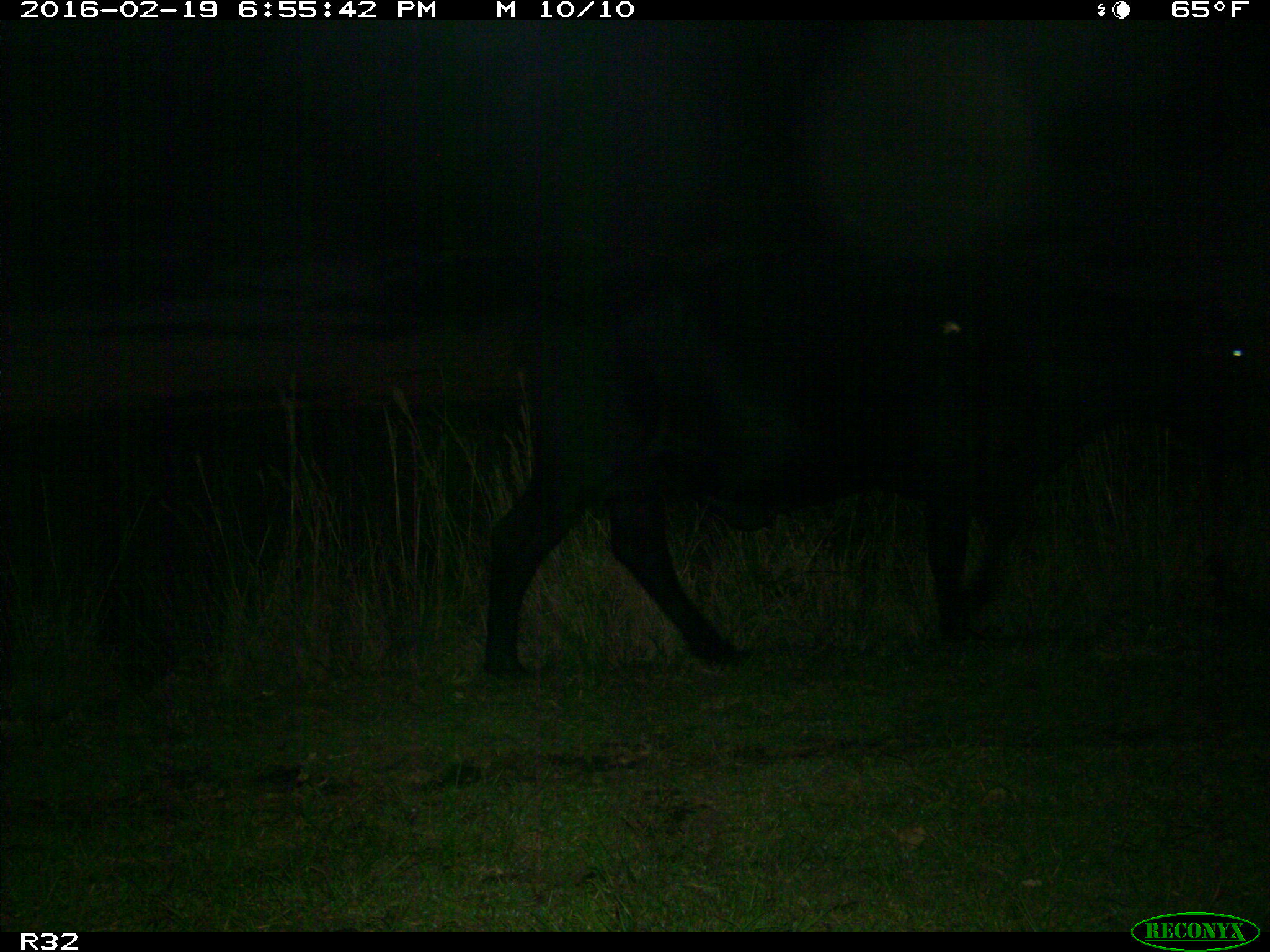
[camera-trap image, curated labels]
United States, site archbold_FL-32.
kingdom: Animalia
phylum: Chordata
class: Mammalia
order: Artiodactyla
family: Bovidae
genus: Bos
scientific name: Bos taurus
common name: domestic cow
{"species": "Bos taurus (domestic cow)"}